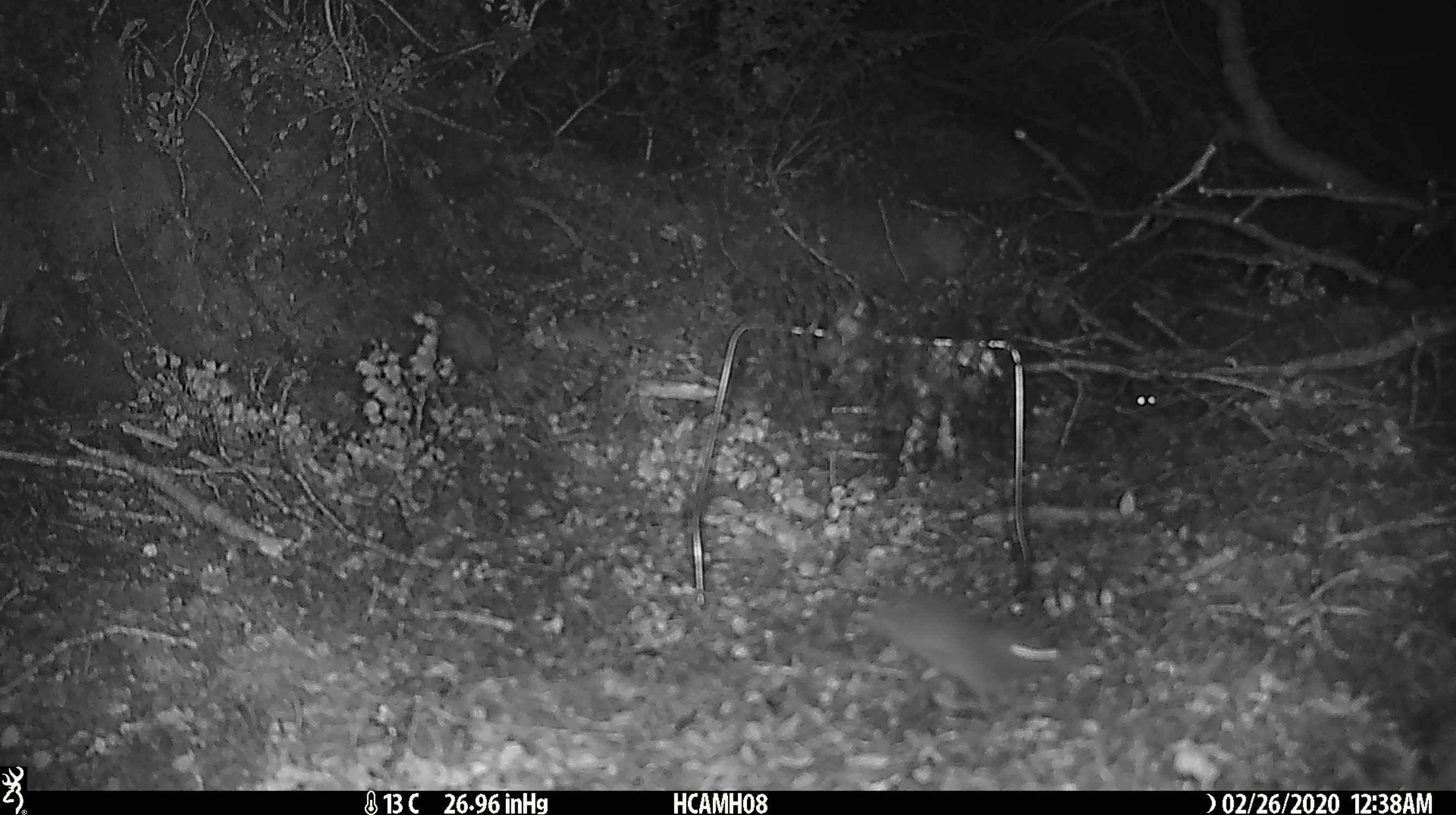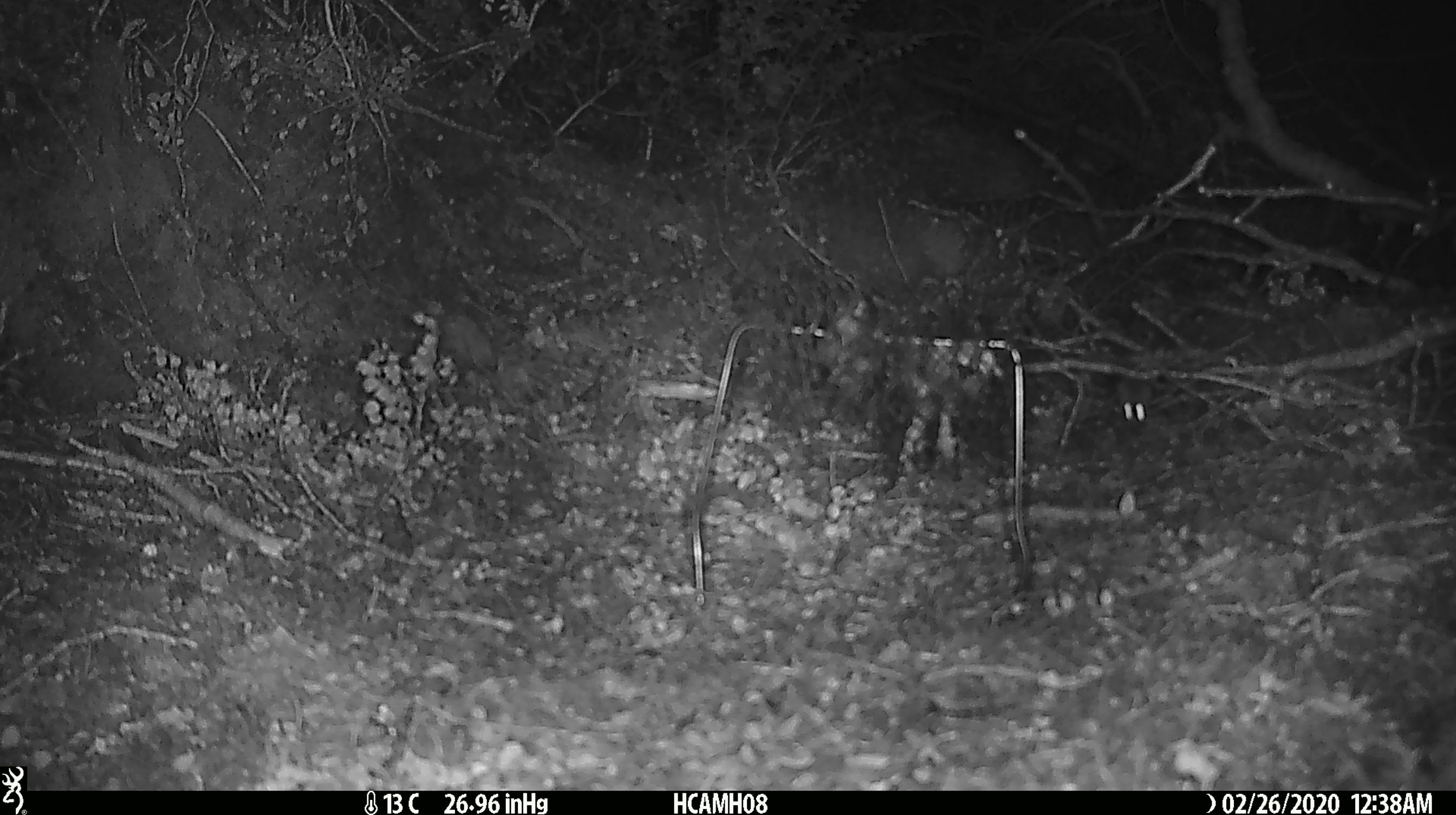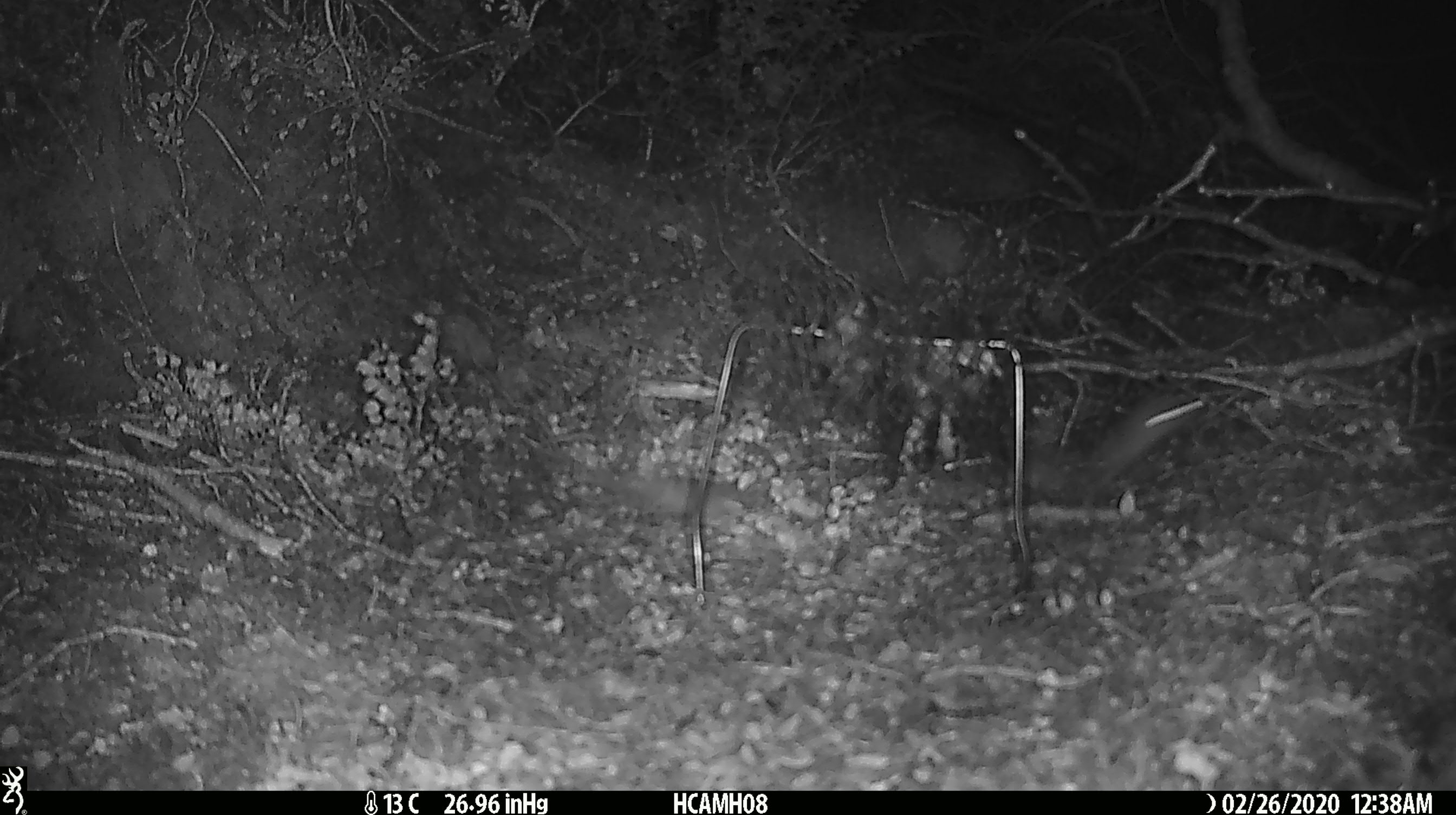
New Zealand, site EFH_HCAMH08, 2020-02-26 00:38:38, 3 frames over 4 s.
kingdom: Animalia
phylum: Chordata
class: Mammalia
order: Rodentia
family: Muridae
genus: Mus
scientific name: Mus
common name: mouse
Mouse (Mus).